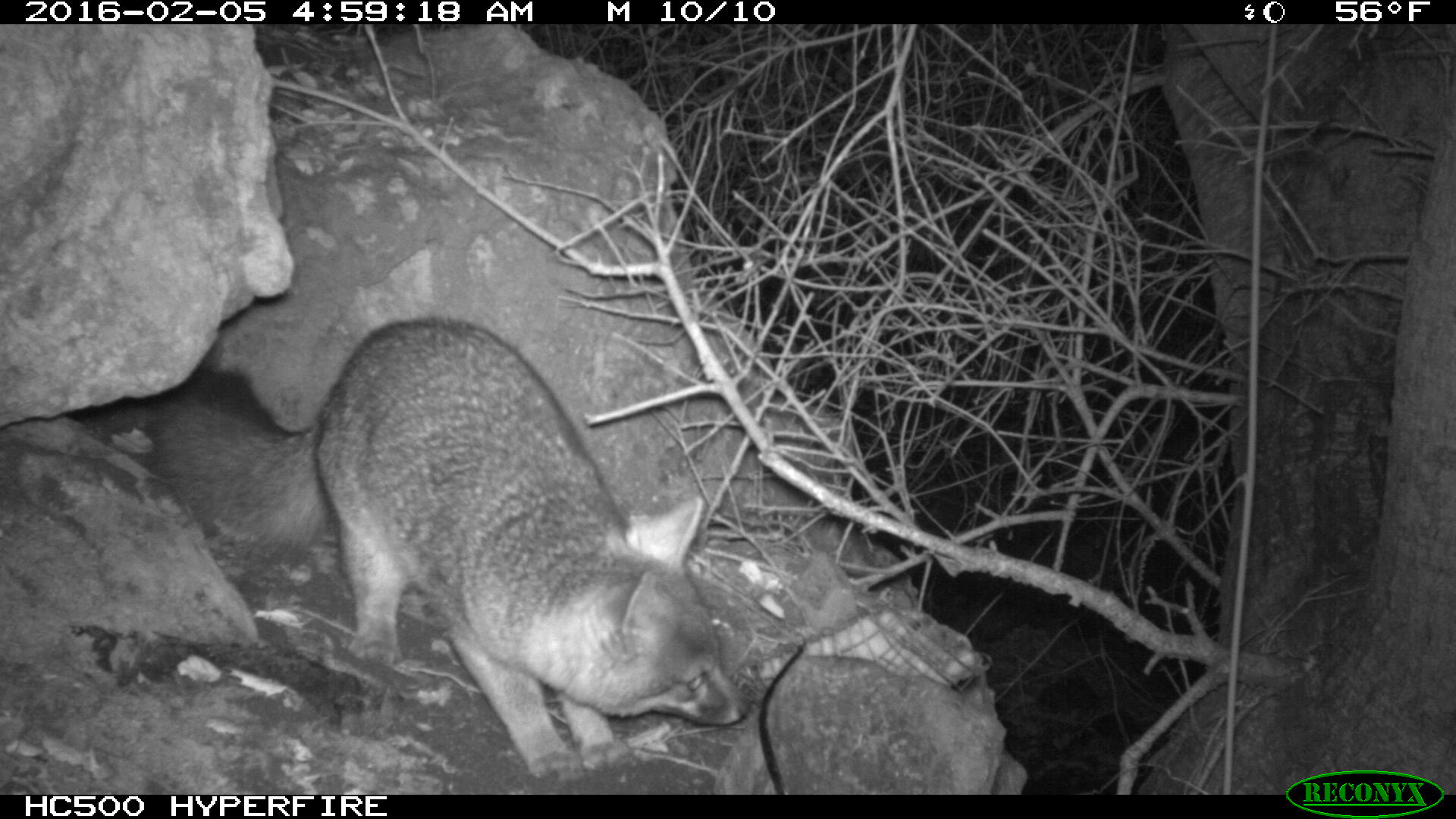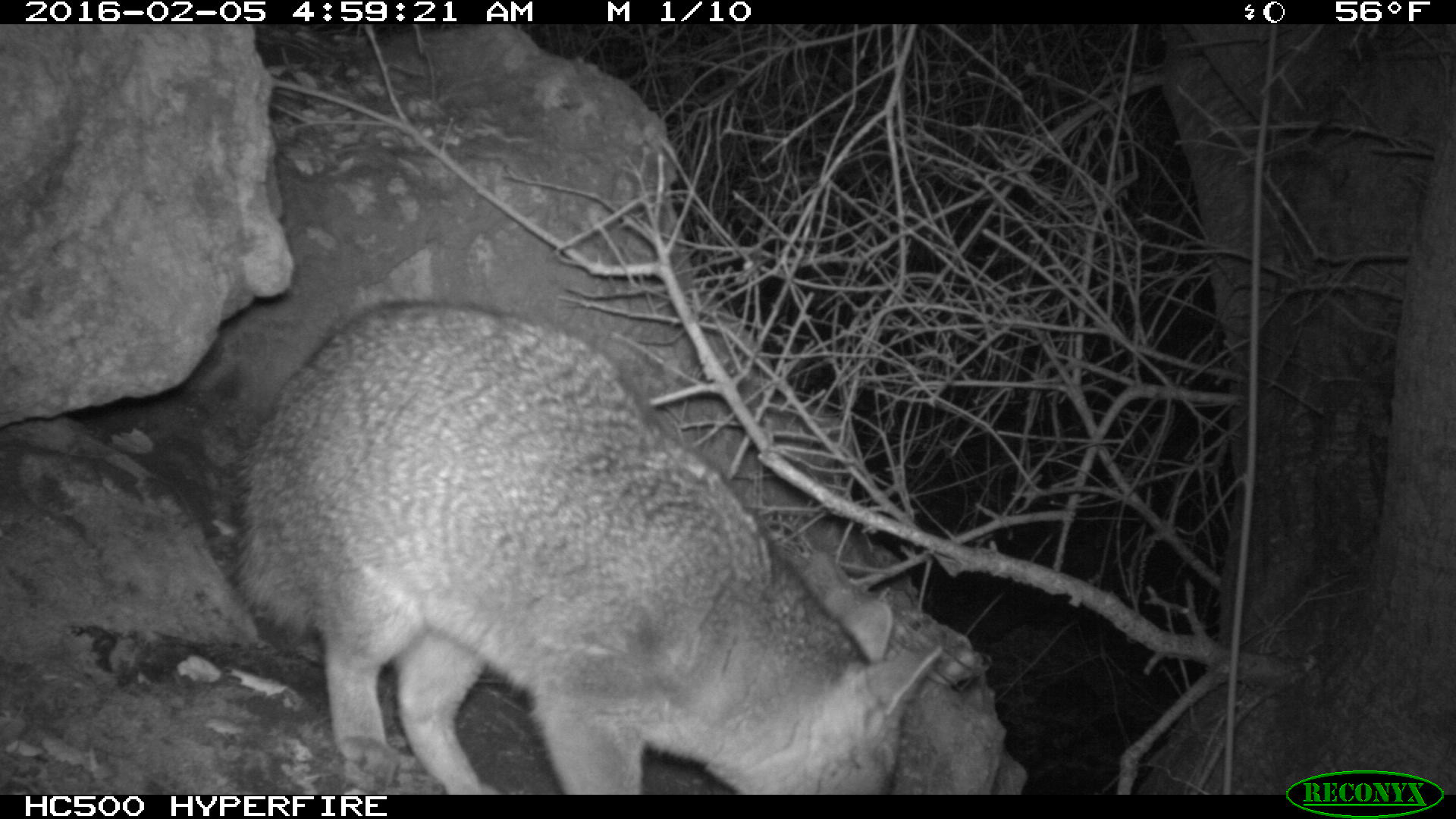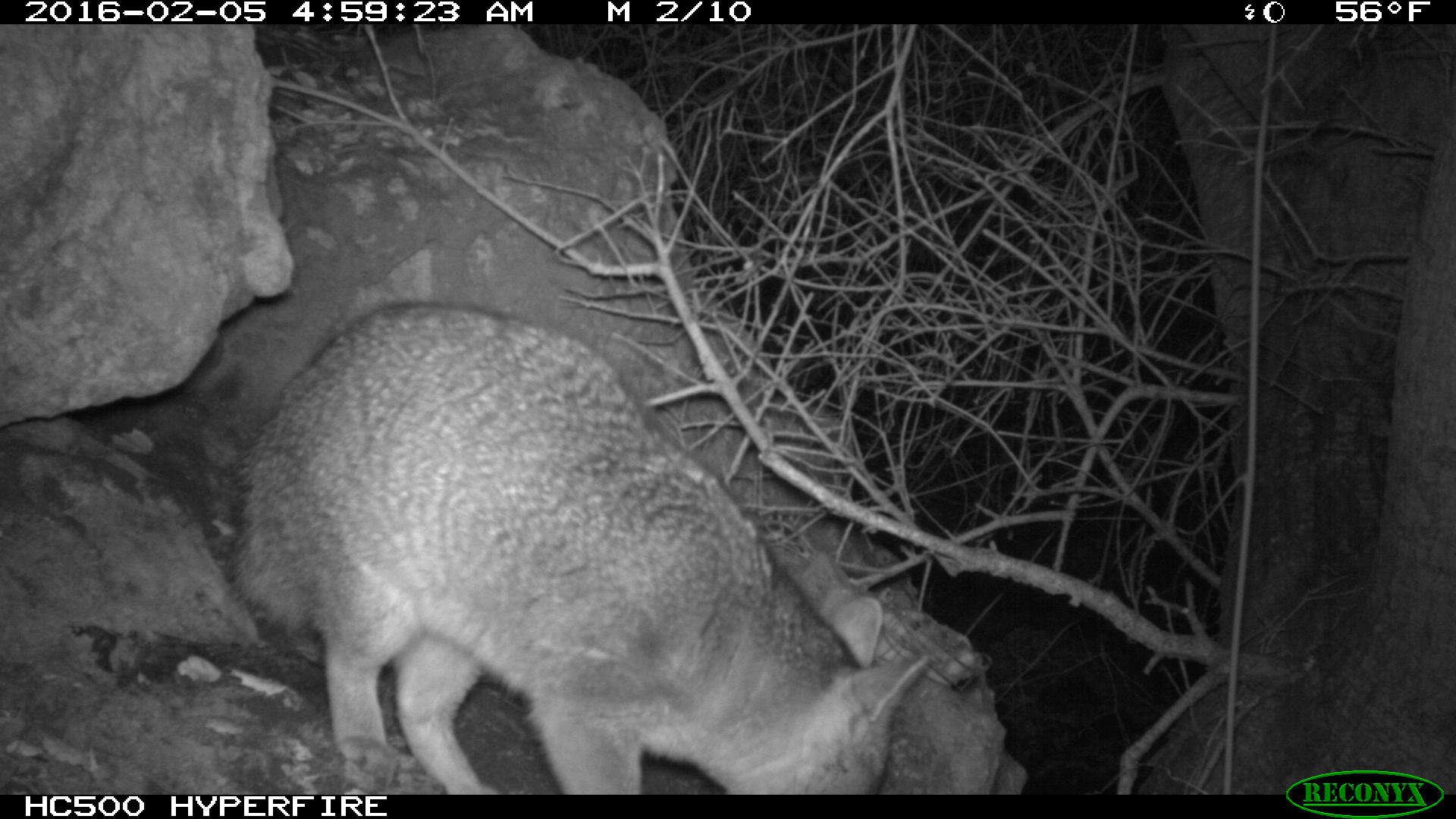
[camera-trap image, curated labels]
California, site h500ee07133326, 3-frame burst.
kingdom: Animalia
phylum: Chordata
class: Mammalia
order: Carnivora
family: Canidae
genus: Urocyon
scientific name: Urocyon littoralis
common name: island fox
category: fox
Fox (island fox) (Urocyon littoralis).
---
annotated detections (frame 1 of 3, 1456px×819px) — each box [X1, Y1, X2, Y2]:
fox: [150, 312, 750, 783]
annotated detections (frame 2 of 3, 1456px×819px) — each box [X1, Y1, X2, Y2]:
fox: [226, 297, 942, 795]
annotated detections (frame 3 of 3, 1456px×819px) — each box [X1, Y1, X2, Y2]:
fox: [221, 300, 933, 795]